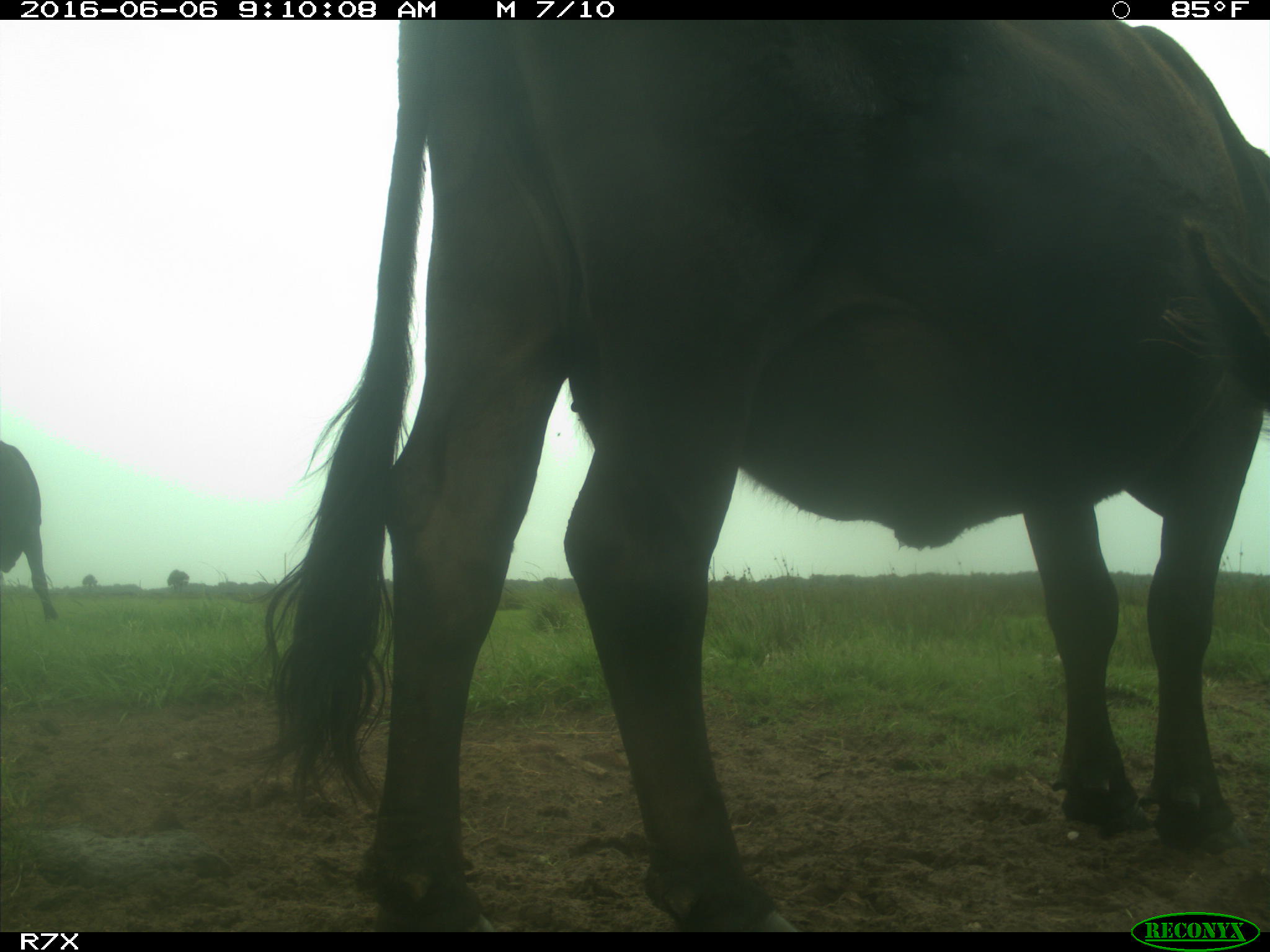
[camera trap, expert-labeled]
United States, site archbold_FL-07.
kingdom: Animalia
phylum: Chordata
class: Mammalia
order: Artiodactyla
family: Bovidae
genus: Bos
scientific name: Bos taurus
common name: domestic cow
Bos taurus (domestic cow).